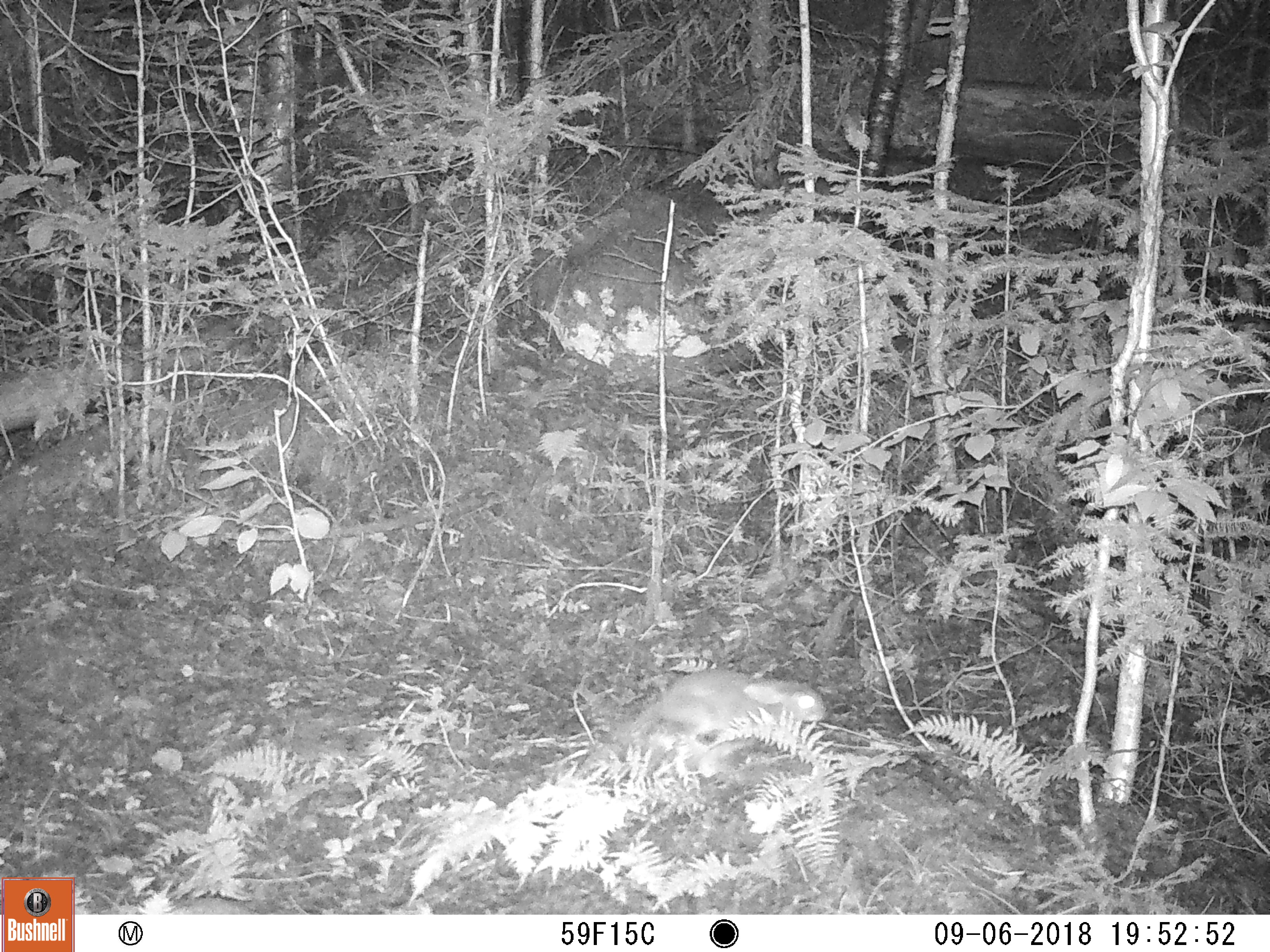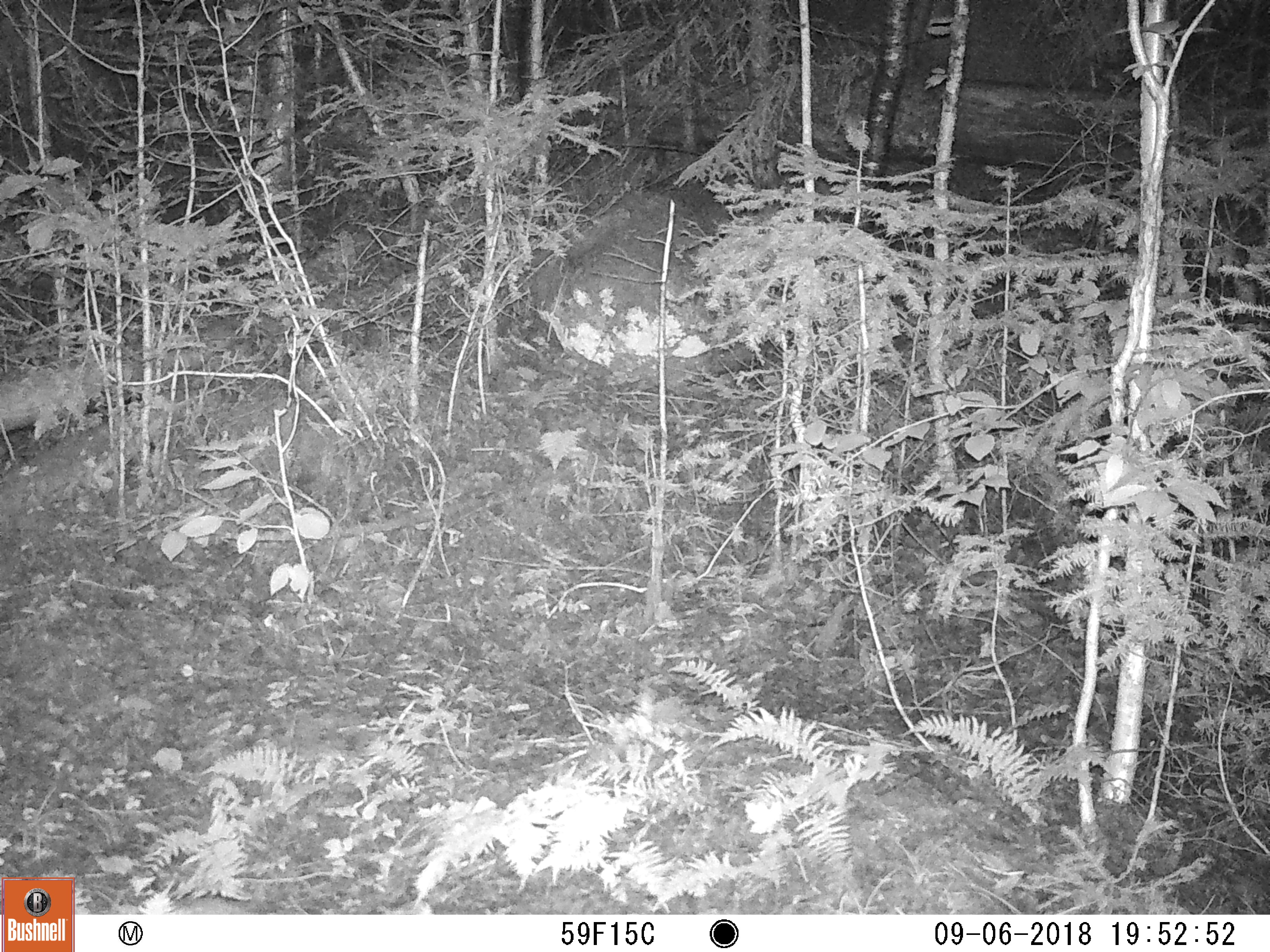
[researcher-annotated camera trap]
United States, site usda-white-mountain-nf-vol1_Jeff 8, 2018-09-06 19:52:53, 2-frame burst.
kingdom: Animalia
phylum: Chordata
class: Mammalia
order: Lagomorpha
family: Leporidae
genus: Lepus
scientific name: Lepus americanus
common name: snowshoe hare